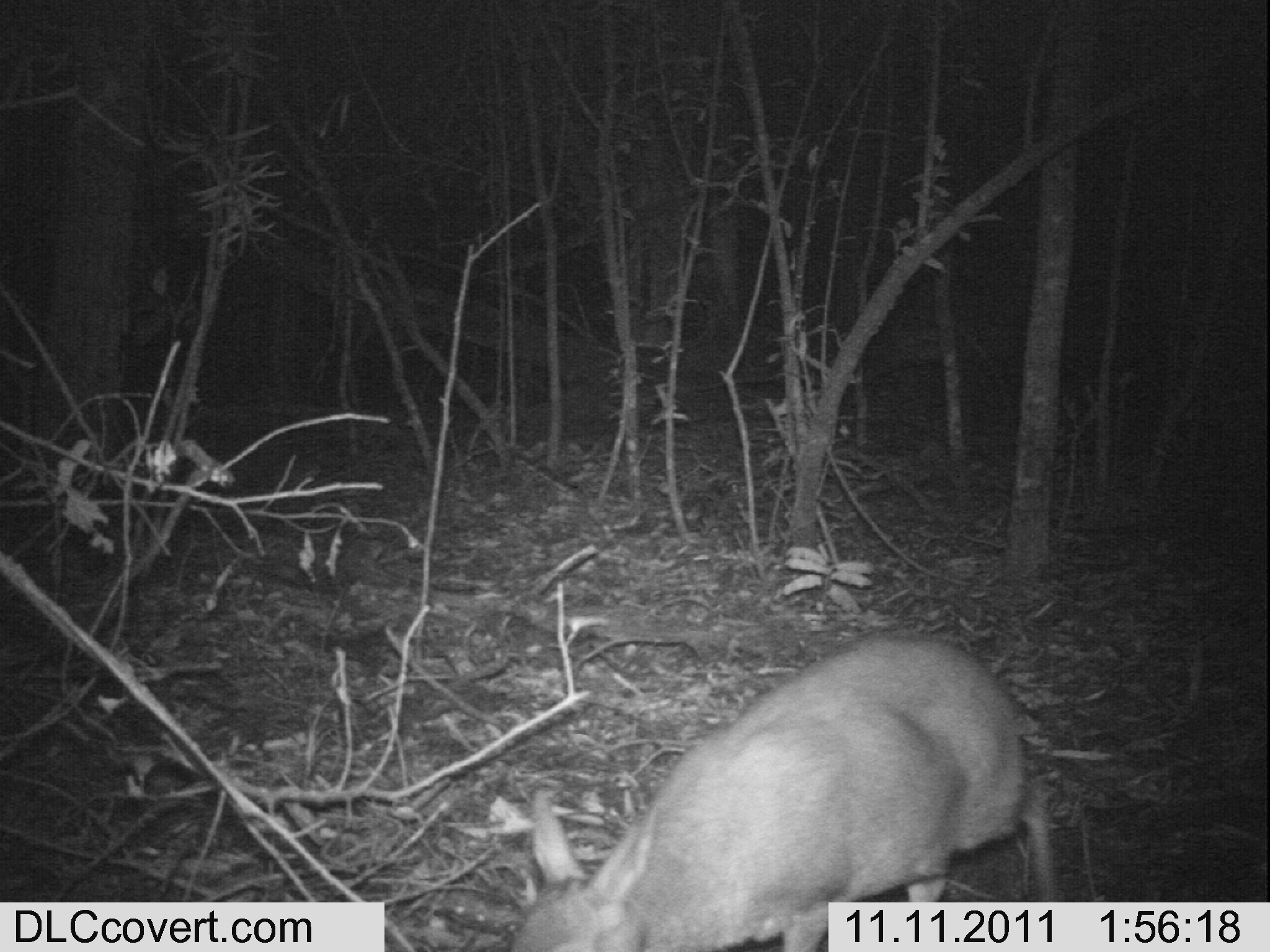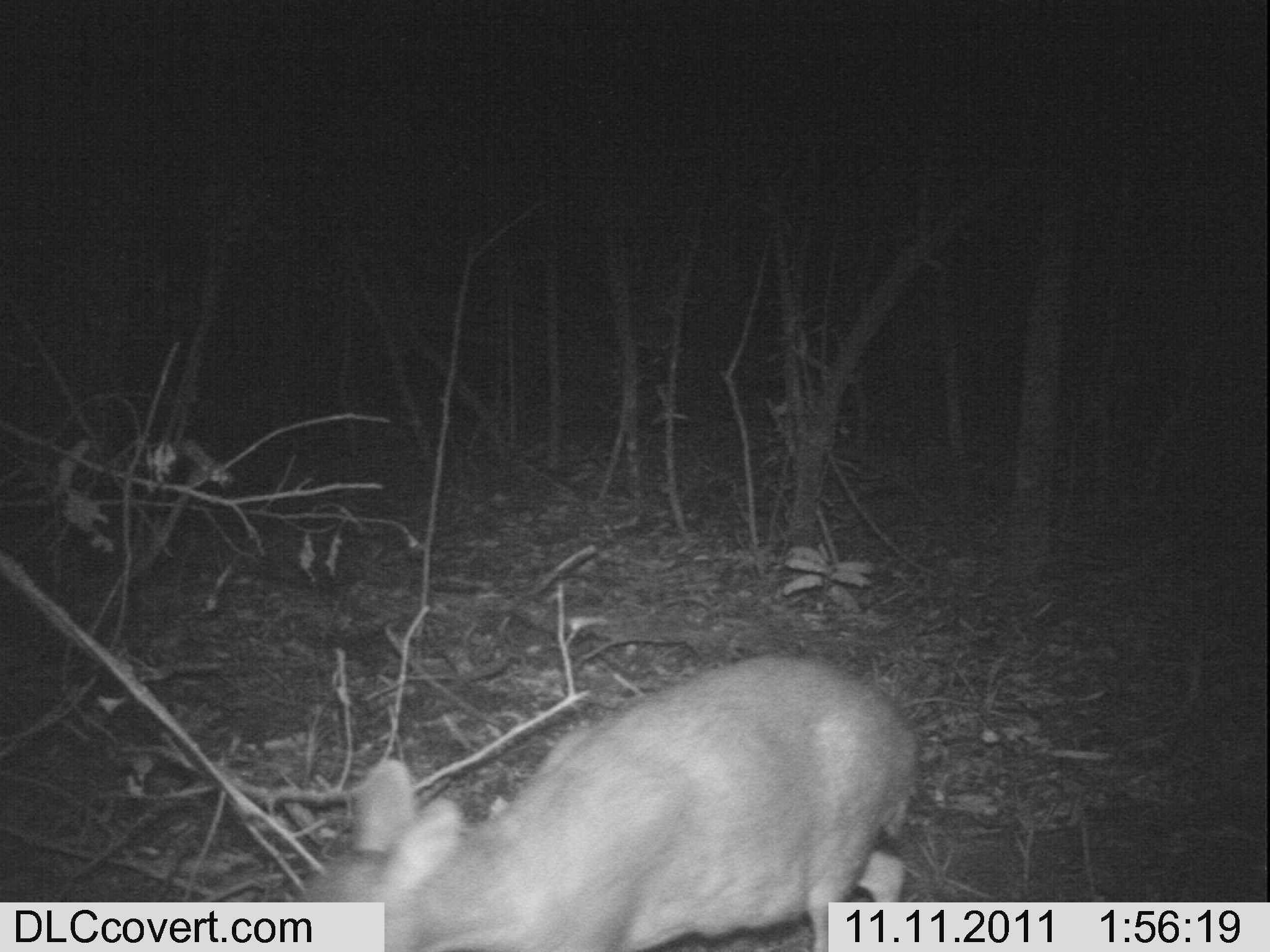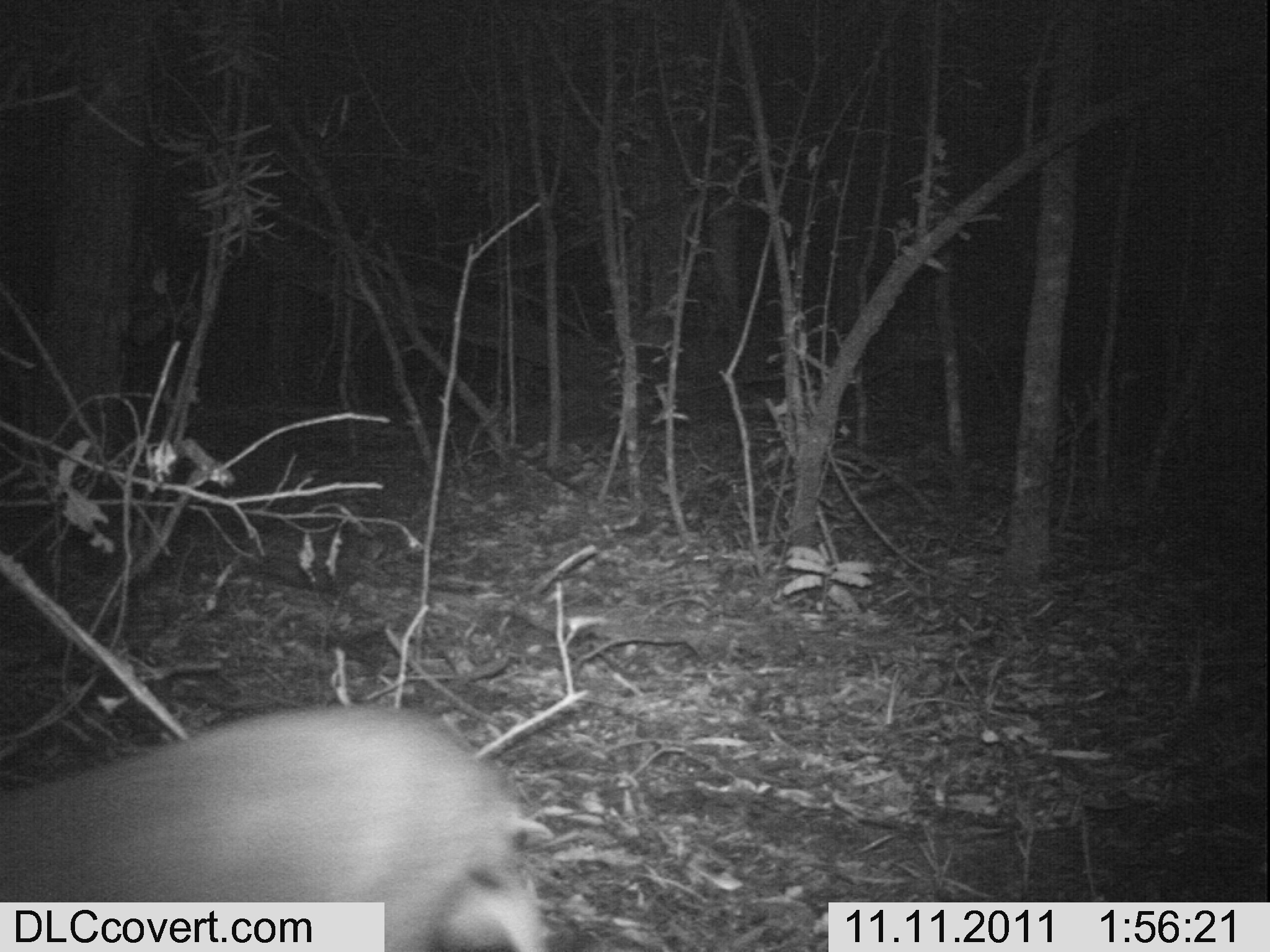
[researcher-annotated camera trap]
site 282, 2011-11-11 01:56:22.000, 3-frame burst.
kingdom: Animalia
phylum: Chordata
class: Mammalia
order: Artiodactyla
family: Bovidae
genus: Nesotragus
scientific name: Nesotragus moschatus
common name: suni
Nesotragus moschatus (suni), count 1.